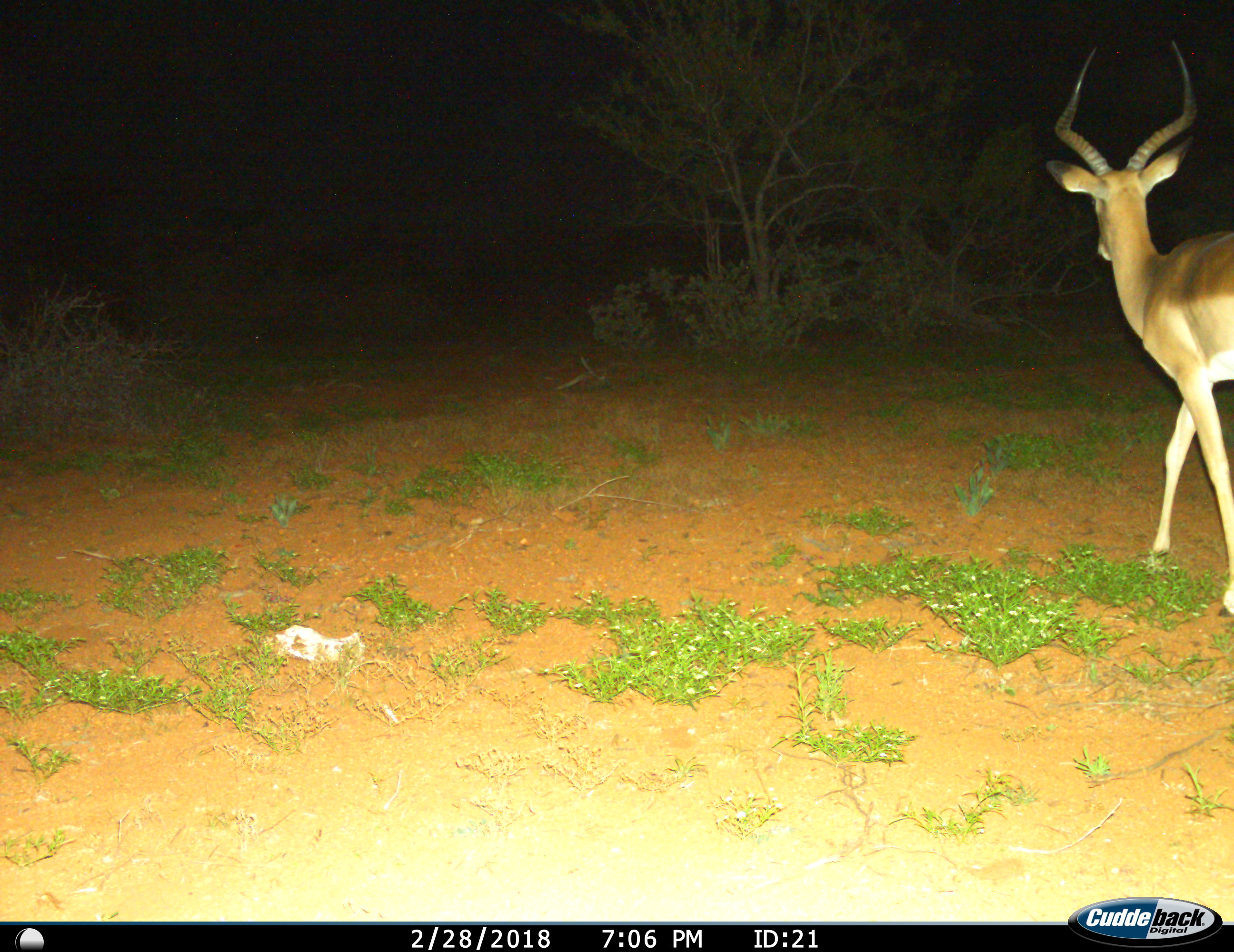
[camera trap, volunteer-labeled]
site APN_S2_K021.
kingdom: Animalia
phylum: Chordata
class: Mammalia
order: Artiodactyla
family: Bovidae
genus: Aepyceros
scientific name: Aepyceros melampus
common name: impala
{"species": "impala (Aepyceros melampus)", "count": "1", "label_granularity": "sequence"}